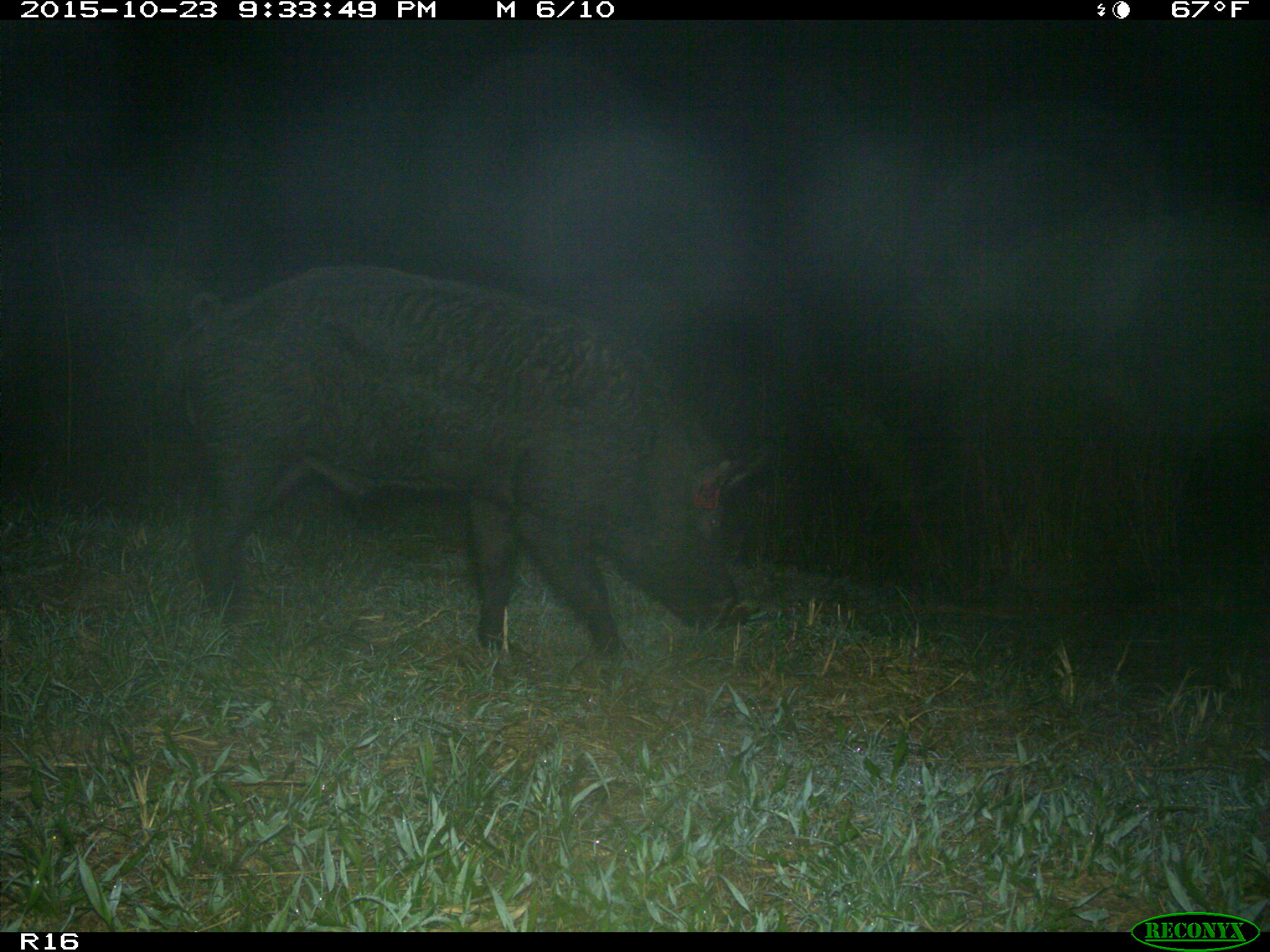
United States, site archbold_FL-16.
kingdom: Animalia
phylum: Chordata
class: Mammalia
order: Artiodactyla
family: Suidae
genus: Sus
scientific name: Sus scrofa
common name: wild boar